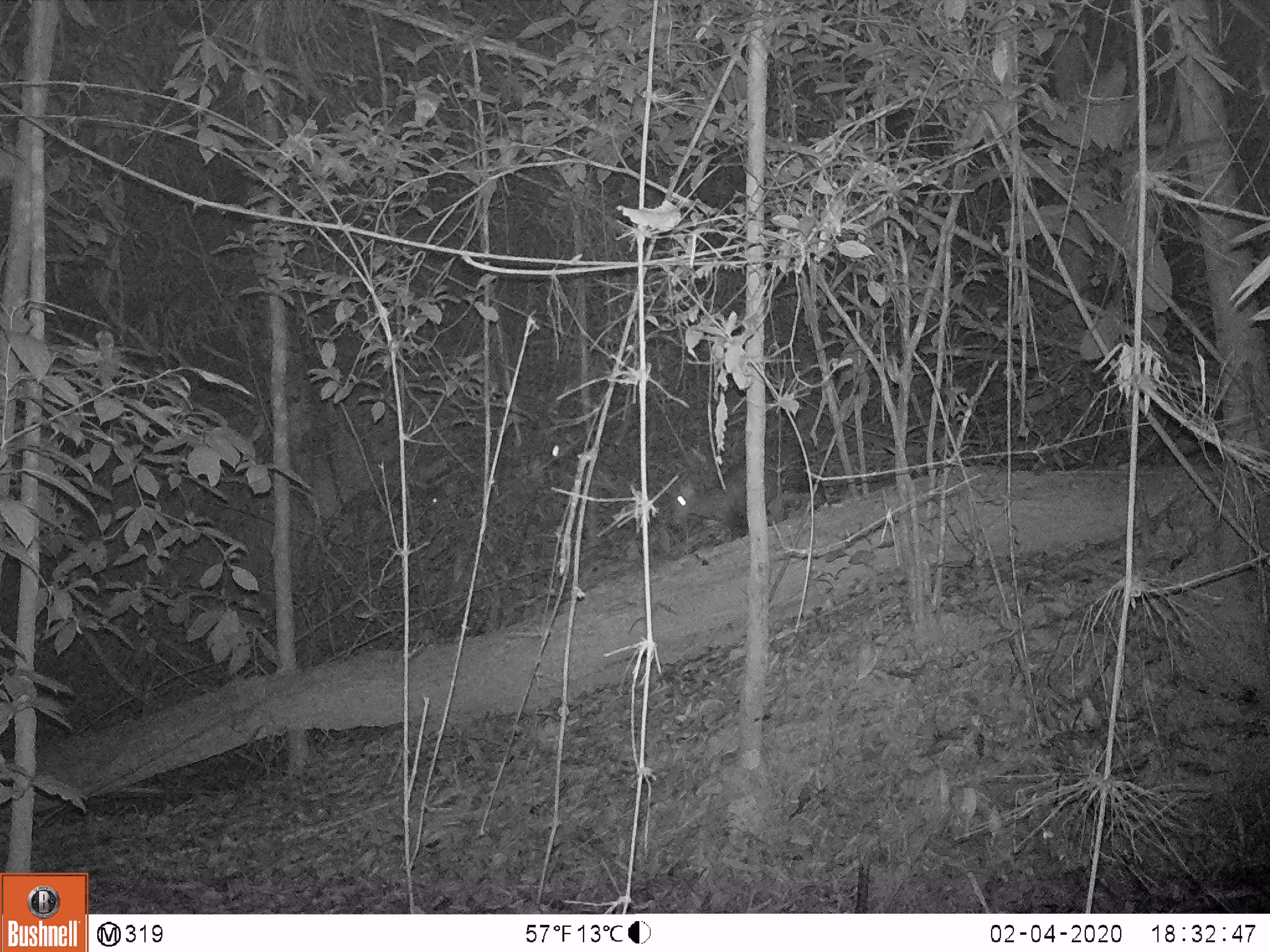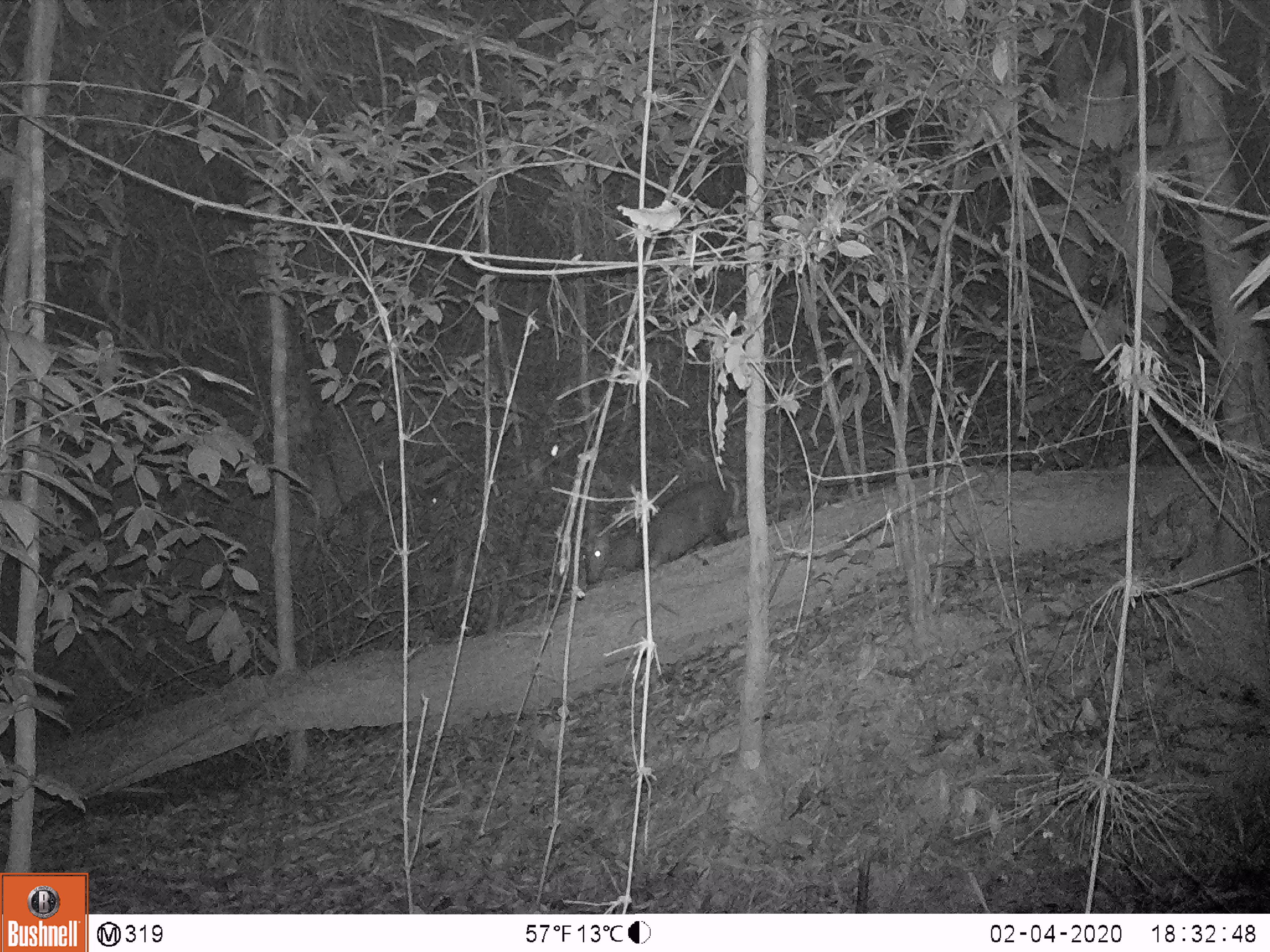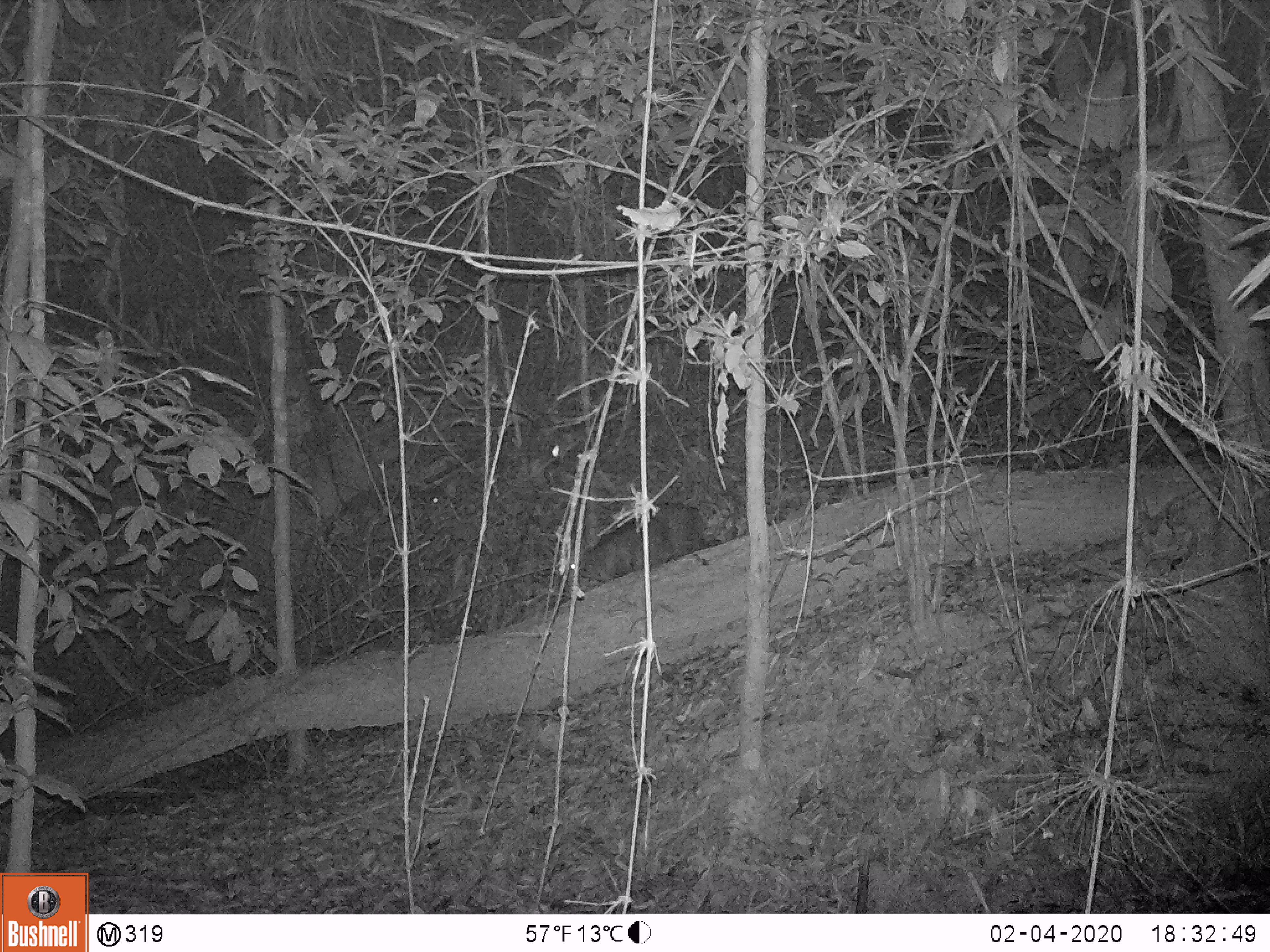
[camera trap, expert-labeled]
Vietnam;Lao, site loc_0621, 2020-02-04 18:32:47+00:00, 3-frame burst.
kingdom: Animalia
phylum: Chordata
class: Mammalia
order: Artiodactyla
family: Cervidae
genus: Muntiacus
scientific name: Muntiacus rooseveltorum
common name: roosevelt's muntjac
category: roosevelts muntjac group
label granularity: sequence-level